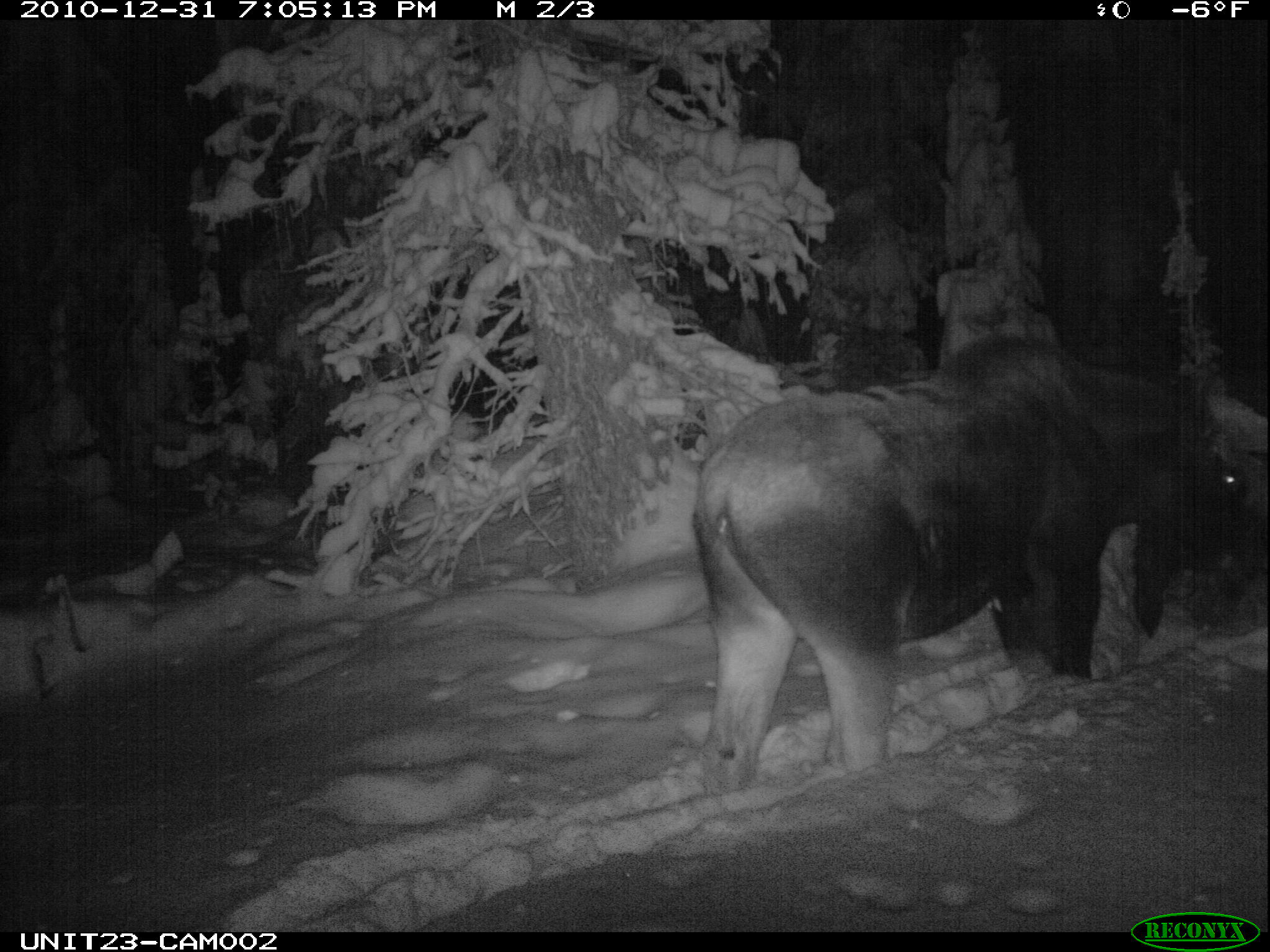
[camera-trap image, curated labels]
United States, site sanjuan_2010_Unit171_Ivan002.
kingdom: Animalia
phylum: Chordata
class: Mammalia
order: Artiodactyla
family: Cervidae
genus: Alces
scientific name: Alces alces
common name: moose